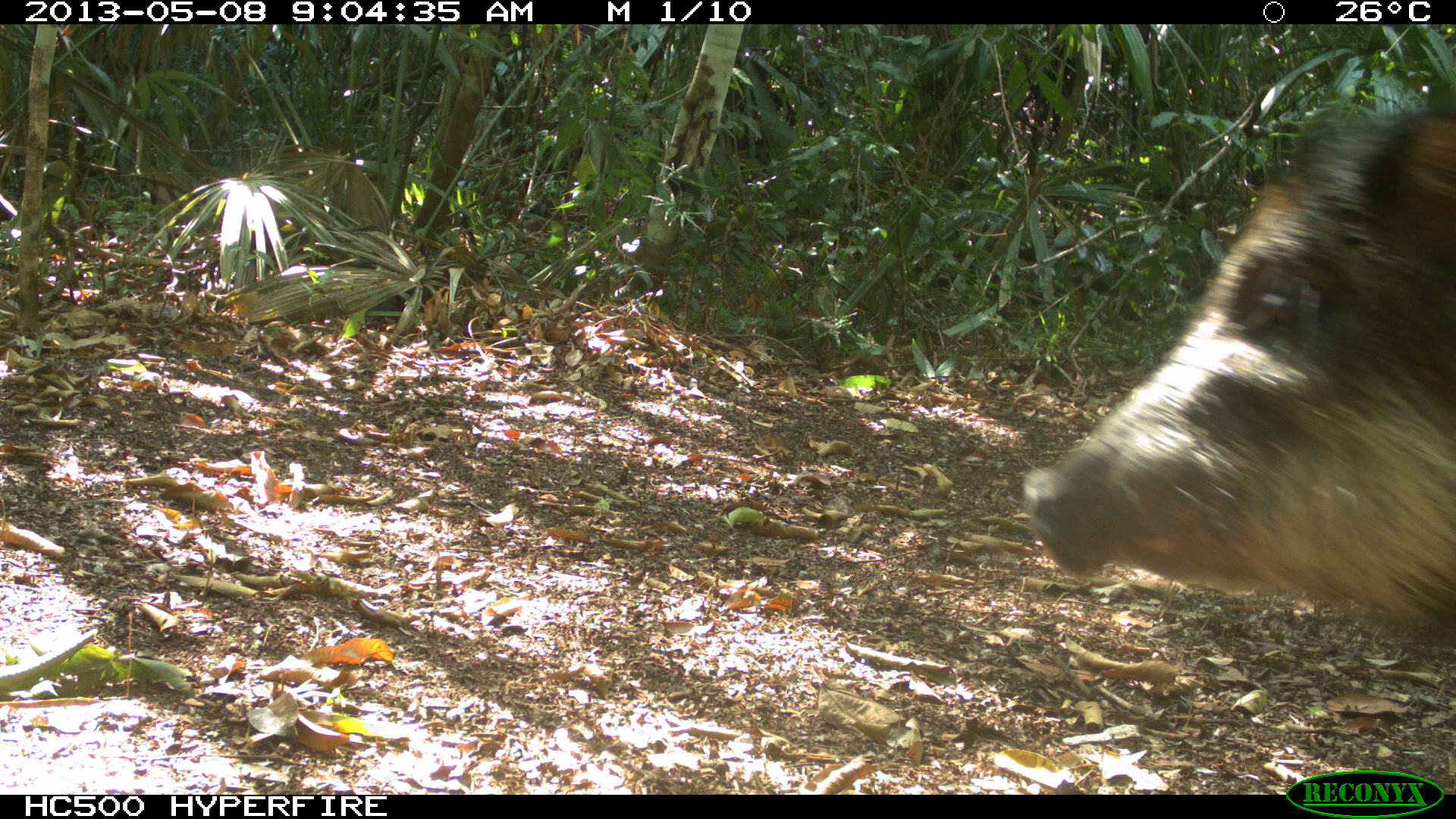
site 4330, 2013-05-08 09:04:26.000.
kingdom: Animalia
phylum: Chordata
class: Mammalia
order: Artiodactyla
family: Tayassuidae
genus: Tayassu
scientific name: Tayassu pecari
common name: white-lipped peccary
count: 1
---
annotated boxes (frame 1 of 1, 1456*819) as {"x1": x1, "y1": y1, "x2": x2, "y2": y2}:
tayassu pecari: {"x1": 1017, "y1": 95, "x2": 1456, "y2": 638}